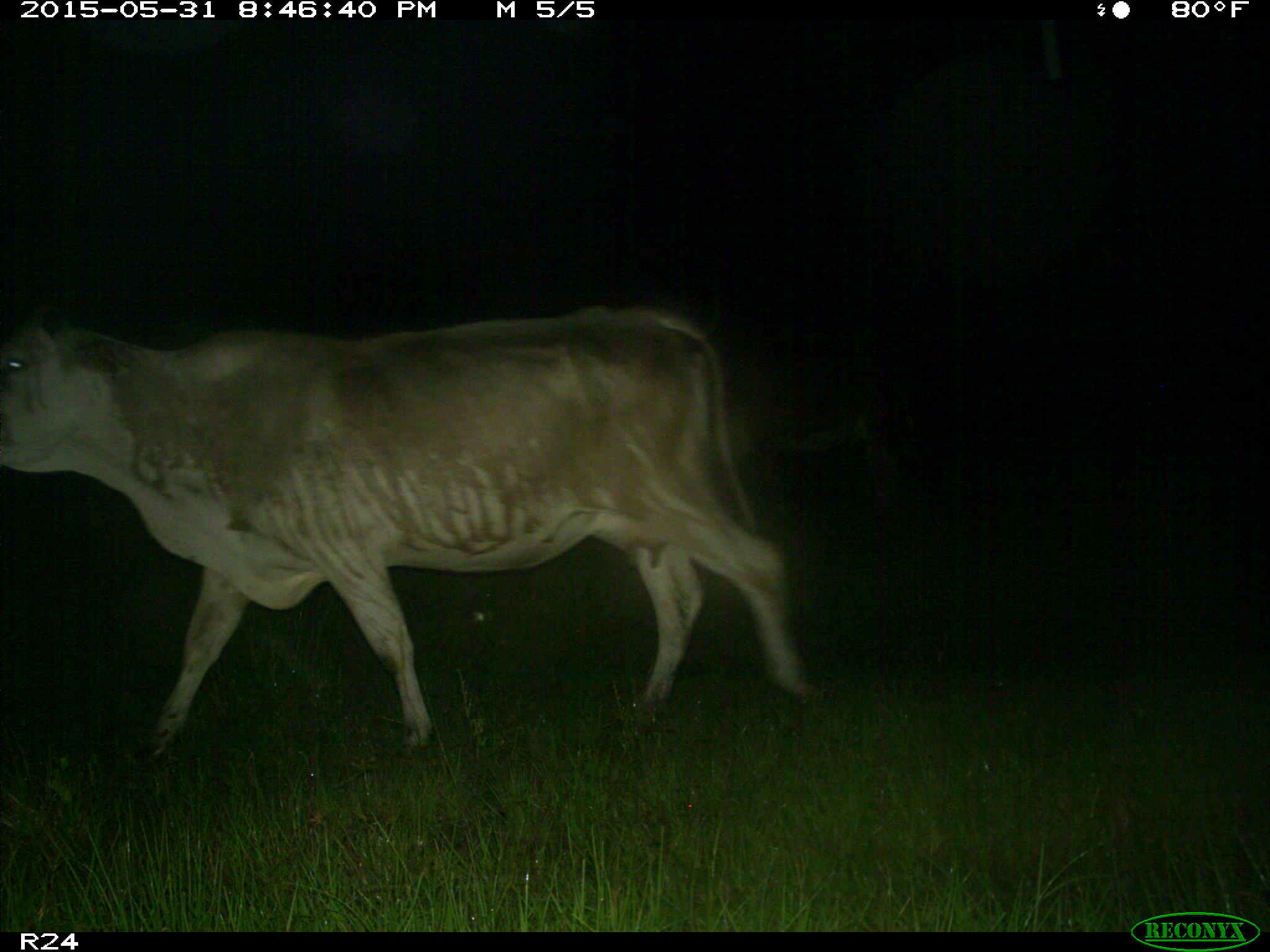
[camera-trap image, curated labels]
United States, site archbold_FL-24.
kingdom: Animalia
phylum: Chordata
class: Mammalia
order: Artiodactyla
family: Bovidae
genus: Bos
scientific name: Bos taurus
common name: domestic cow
Bos taurus (domestic cow).